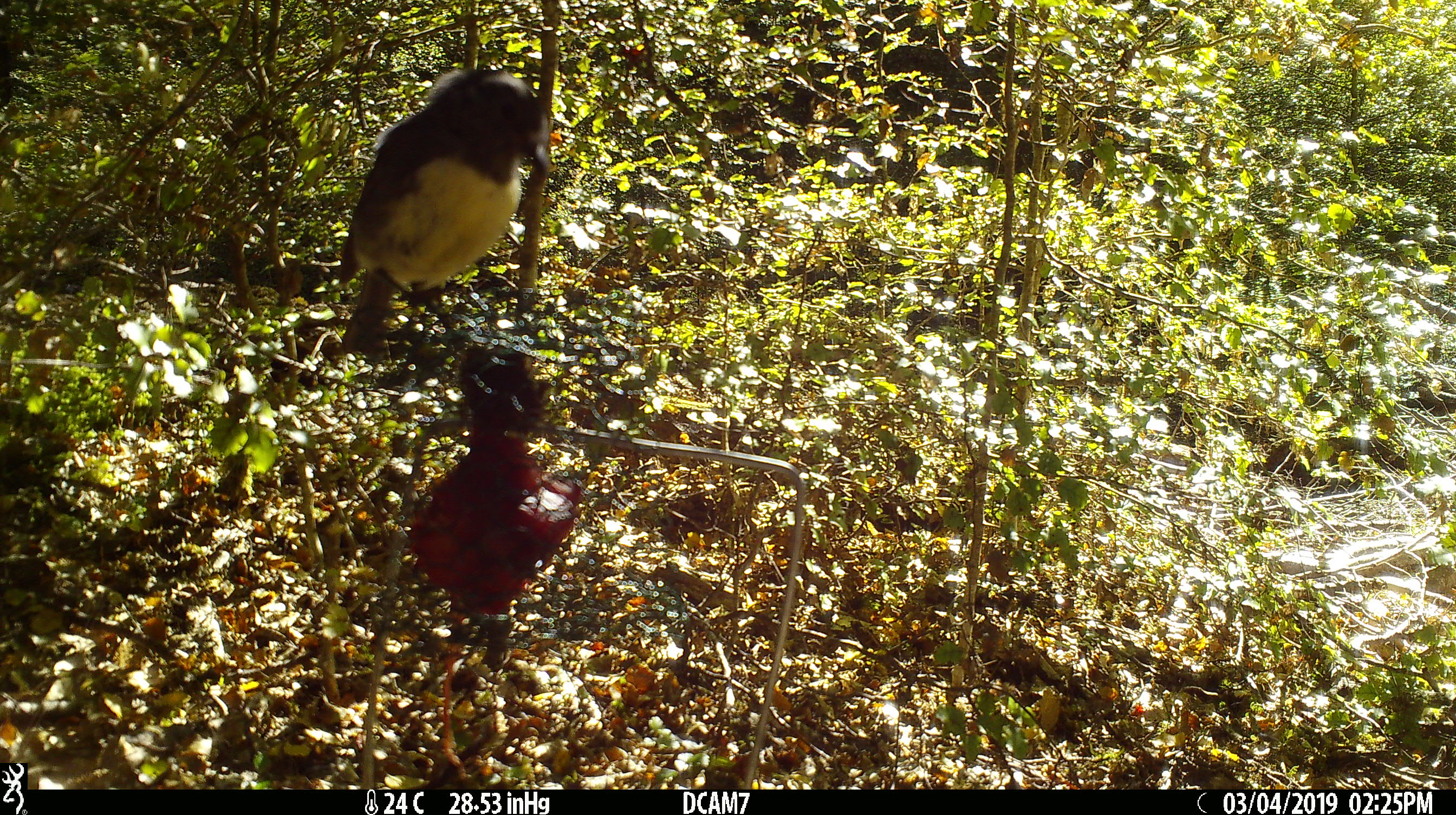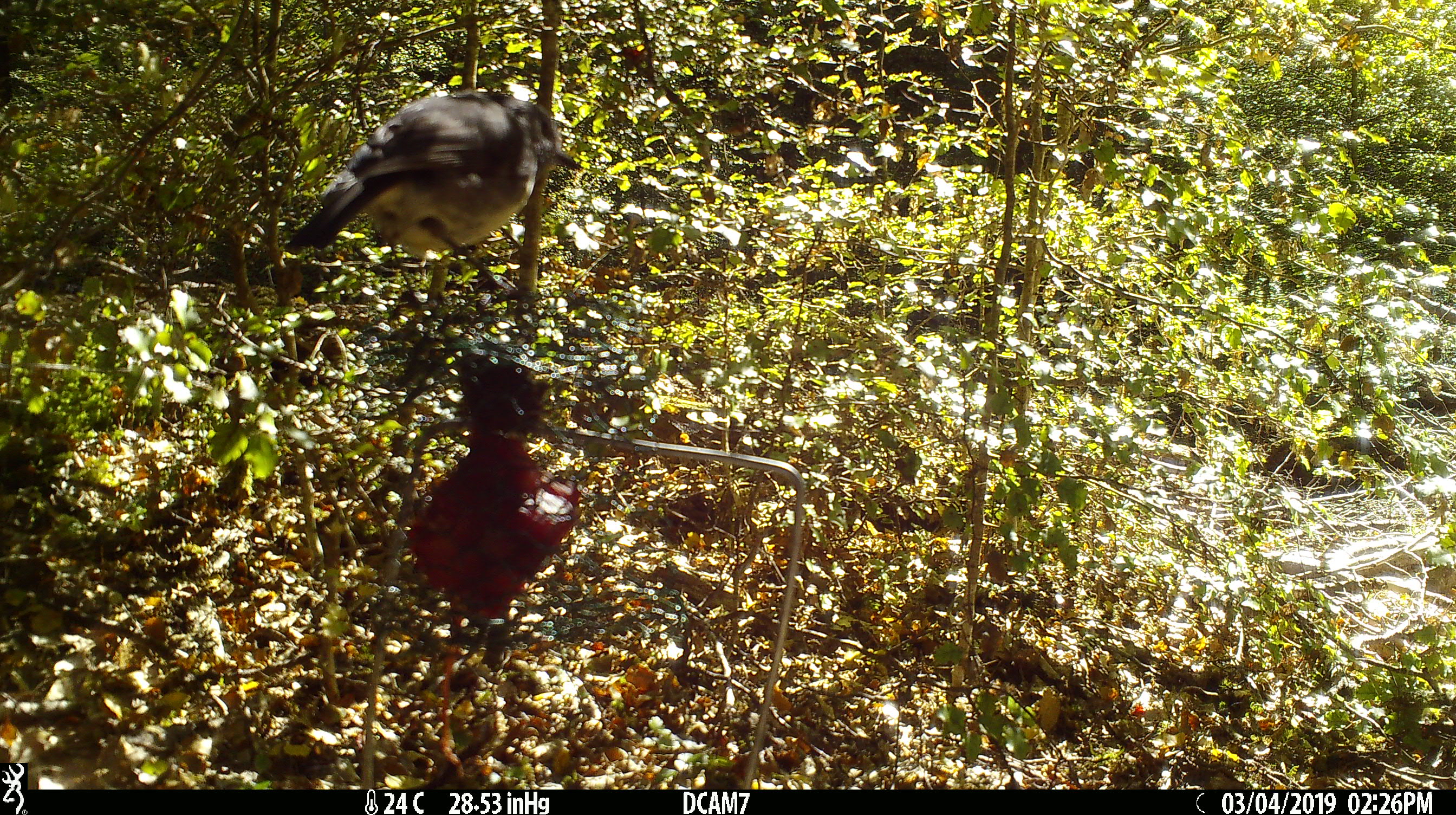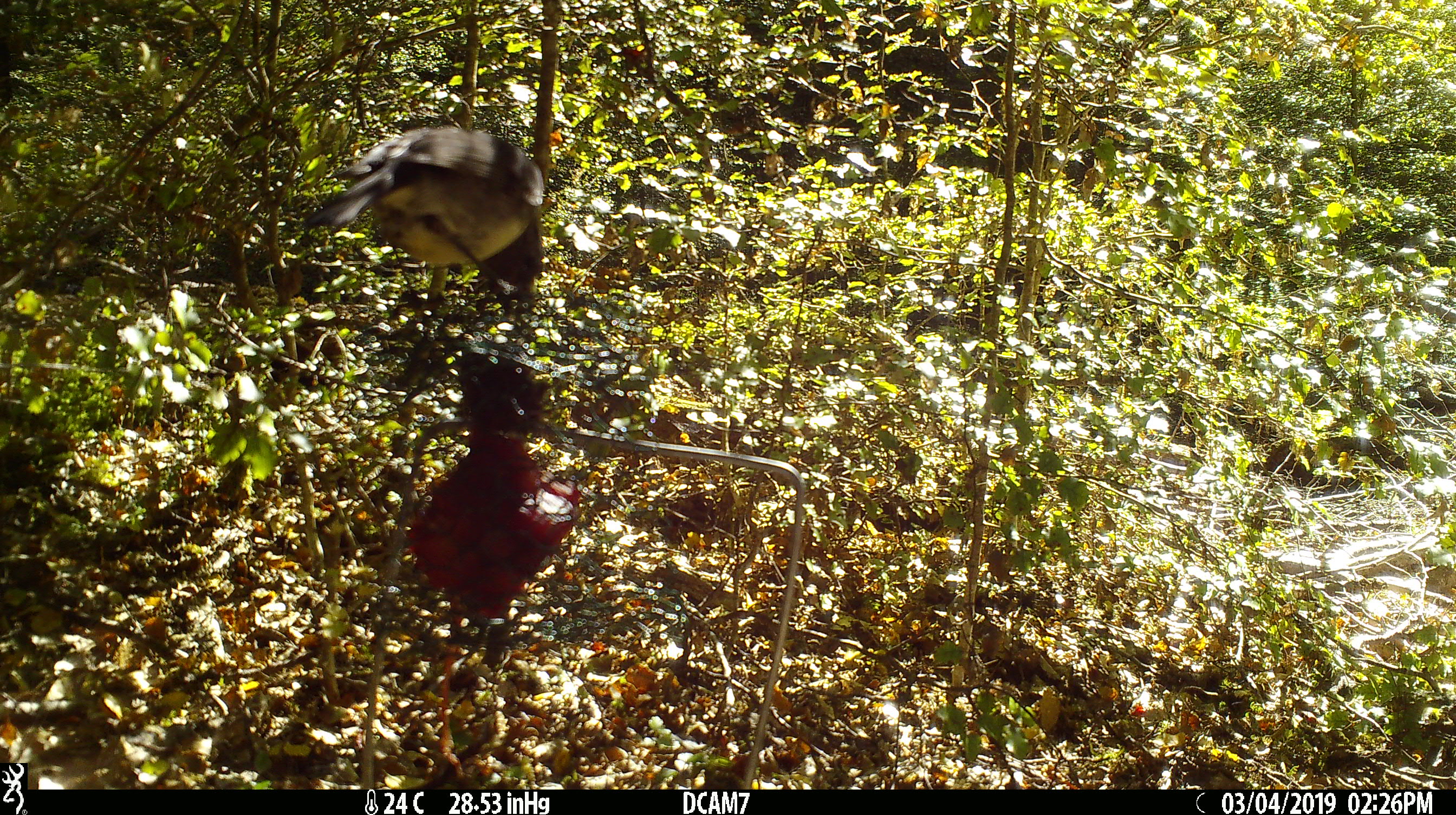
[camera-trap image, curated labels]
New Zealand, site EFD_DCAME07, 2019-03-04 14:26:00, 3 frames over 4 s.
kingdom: Animalia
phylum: Chordata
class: Aves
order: Passeriformes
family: Petroicidae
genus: Petroica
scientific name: Petroica australis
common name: new zealand robin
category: robin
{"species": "robin (new zealand robin) (Petroica australis)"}